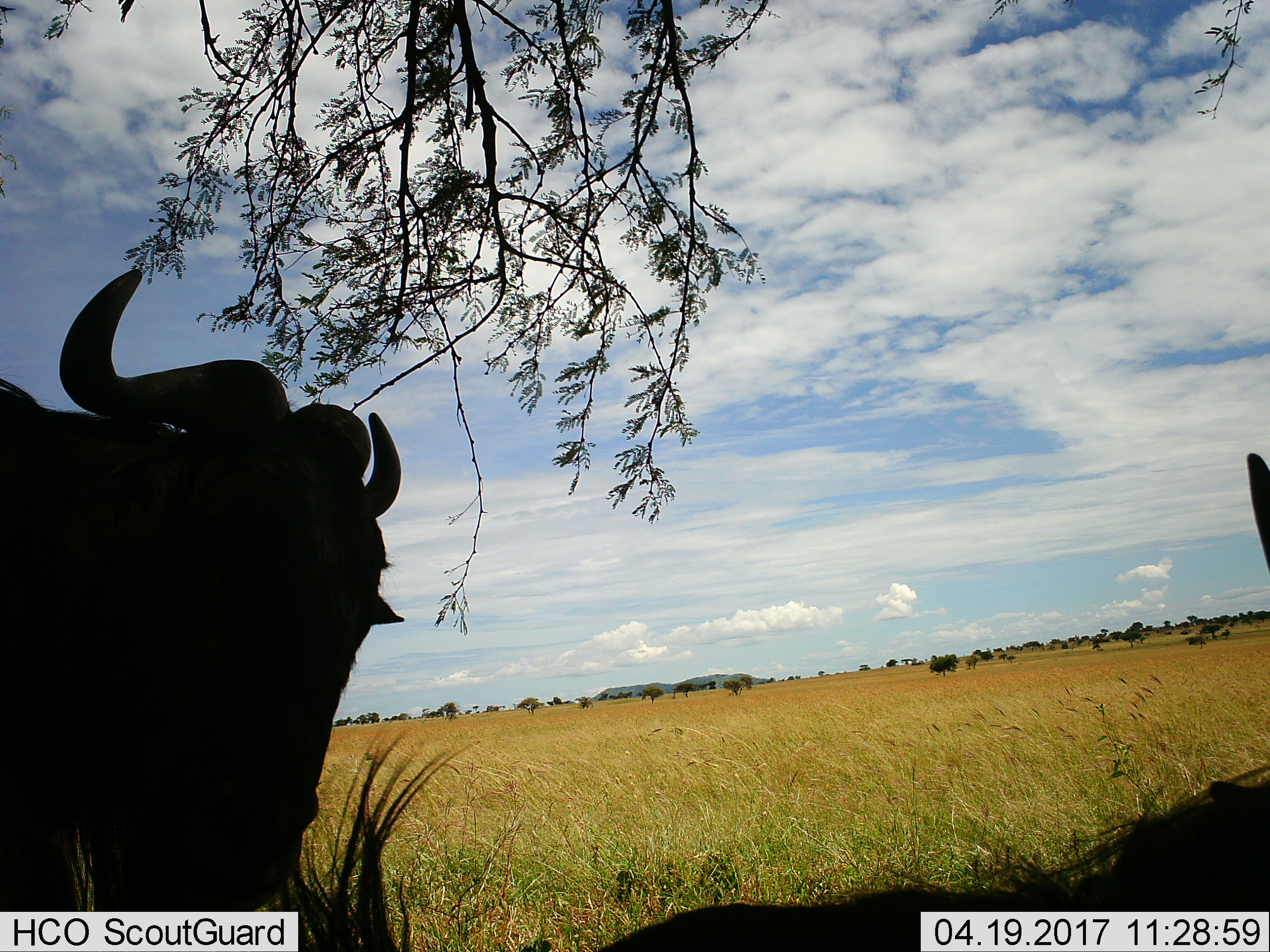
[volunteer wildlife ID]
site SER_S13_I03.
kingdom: Animalia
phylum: Chordata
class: Mammalia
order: Artiodactyla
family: Bovidae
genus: Connochaetes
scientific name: Connochaetes taurinus taurinus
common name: blue wildebeest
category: wildebeestblue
Wildebeestblue (blue wildebeest) (Connochaetes taurinus taurinus), count 2. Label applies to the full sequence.